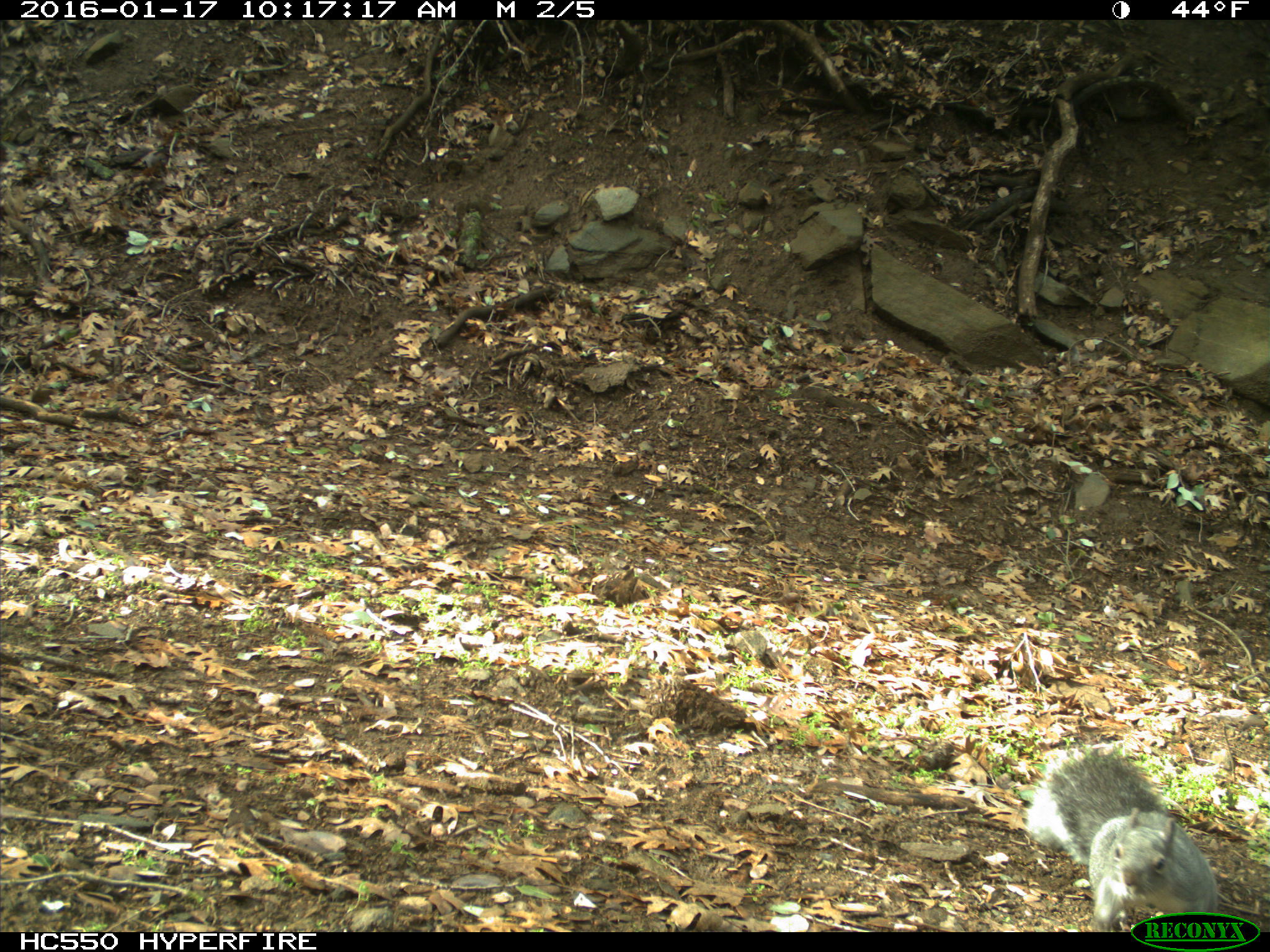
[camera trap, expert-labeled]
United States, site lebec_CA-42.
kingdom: Animalia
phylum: Chordata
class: Mammalia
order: Rodentia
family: Sciuridae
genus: Sciurus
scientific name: Sciurus carolinensis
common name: eastern gray squirrel